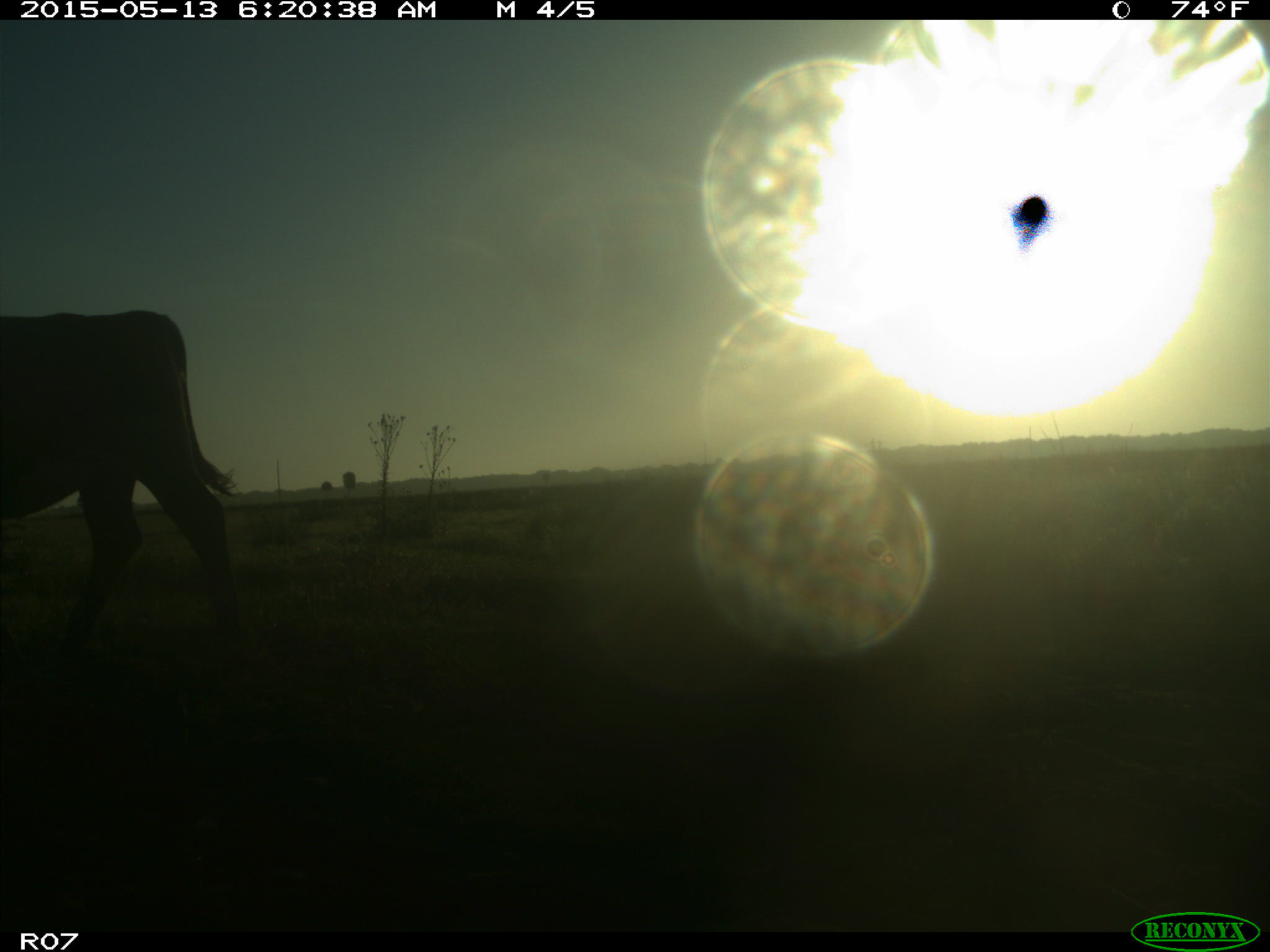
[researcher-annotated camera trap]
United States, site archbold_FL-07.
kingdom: Animalia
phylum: Chordata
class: Mammalia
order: Artiodactyla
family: Bovidae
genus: Bos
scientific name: Bos taurus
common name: domestic cow